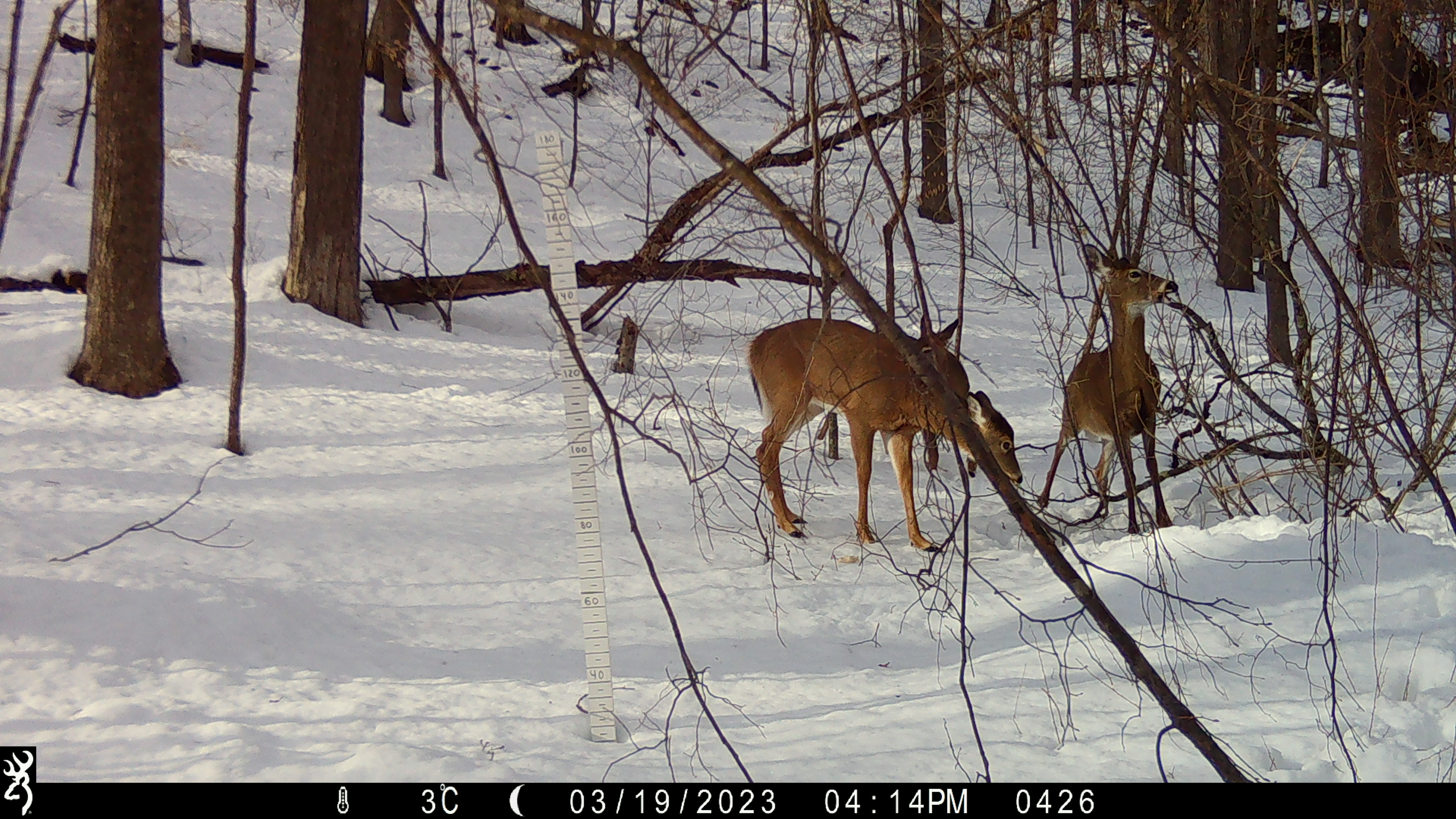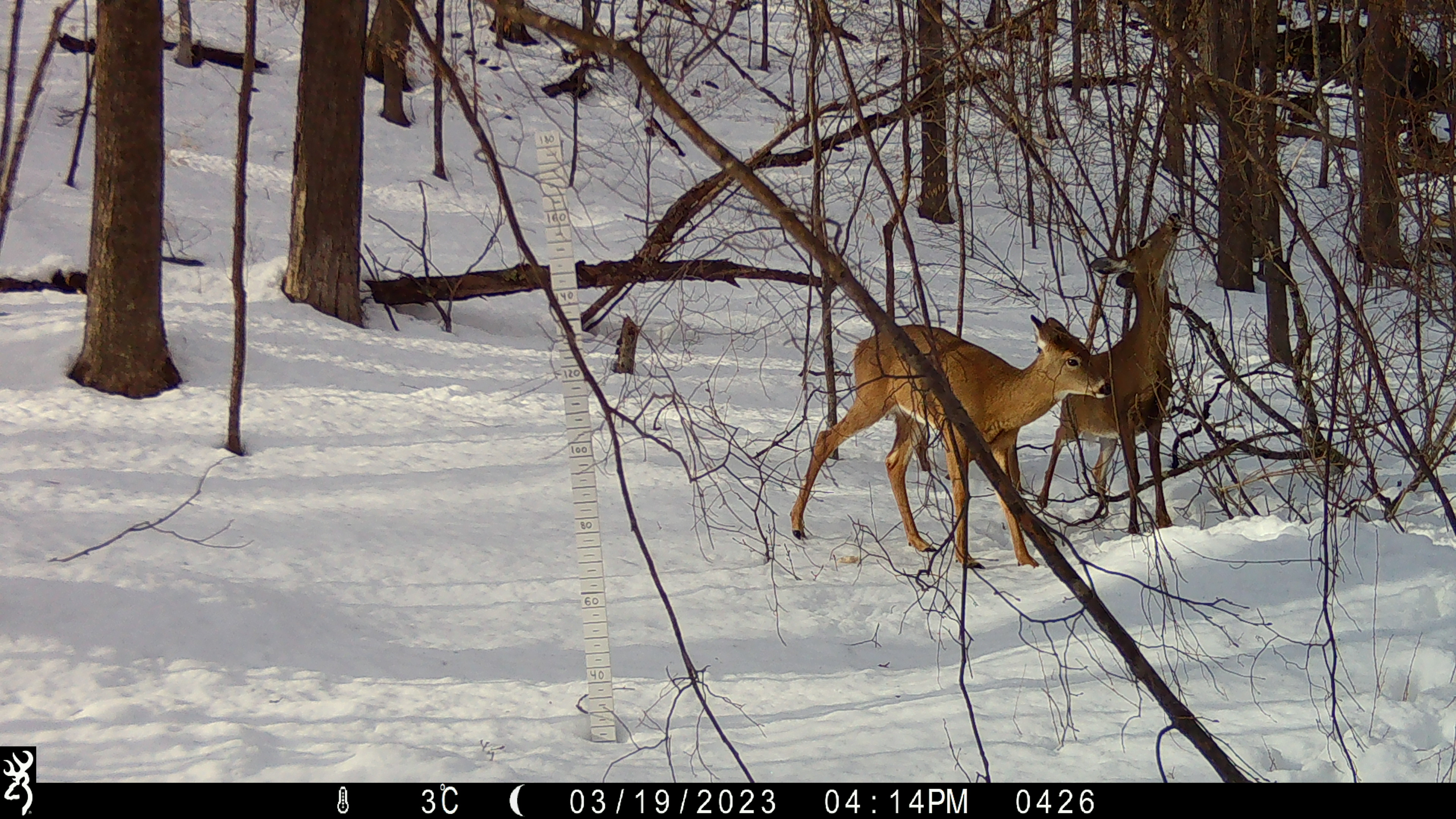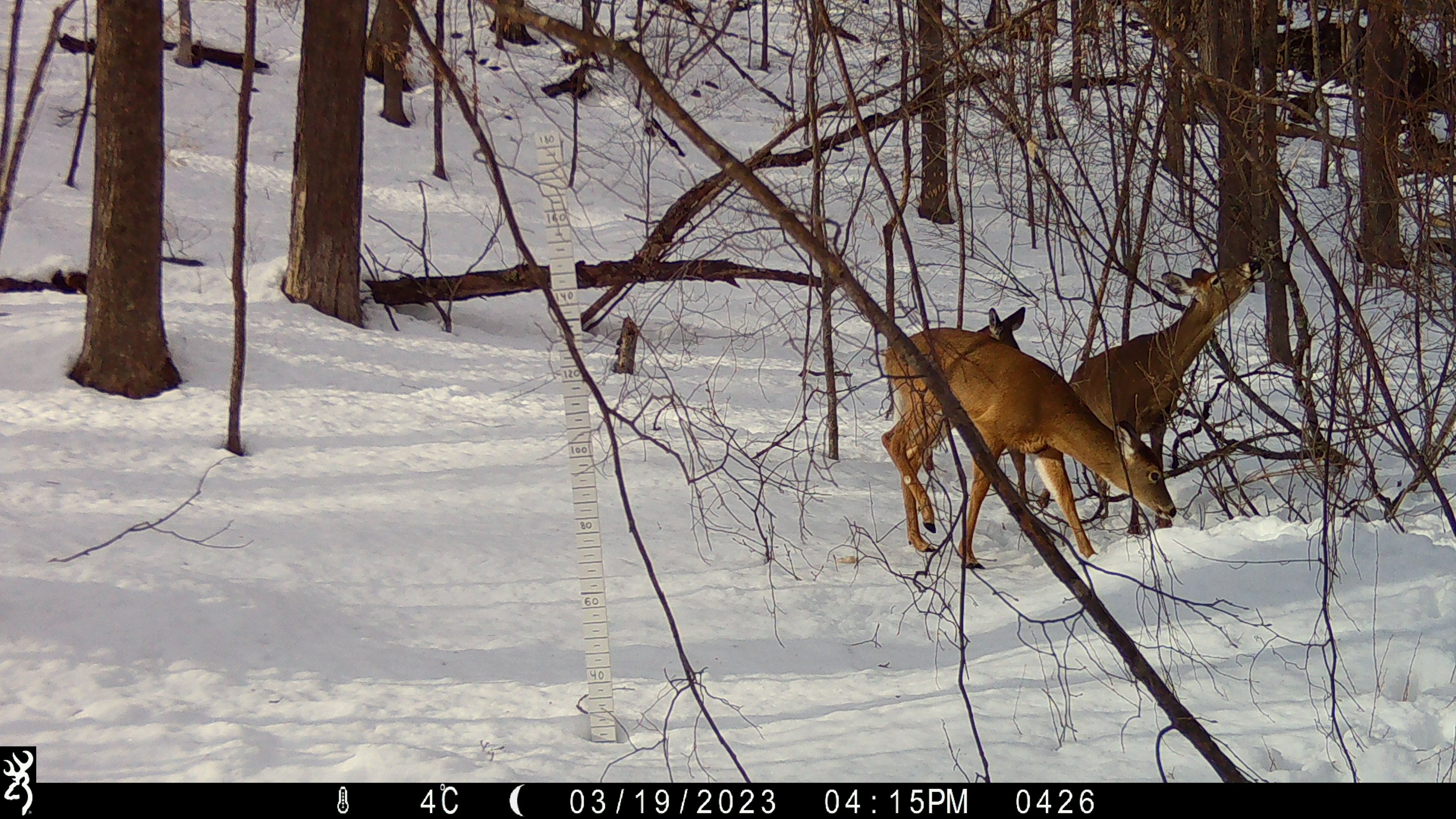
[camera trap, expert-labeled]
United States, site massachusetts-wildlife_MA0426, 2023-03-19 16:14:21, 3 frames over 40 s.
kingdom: Animalia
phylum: Chordata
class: Mammalia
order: Artiodactyla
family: Cervidae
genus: Odocoileus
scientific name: Odocoileus virginianus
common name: white-tailed deer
White-tailed deer (Odocoileus virginianus).